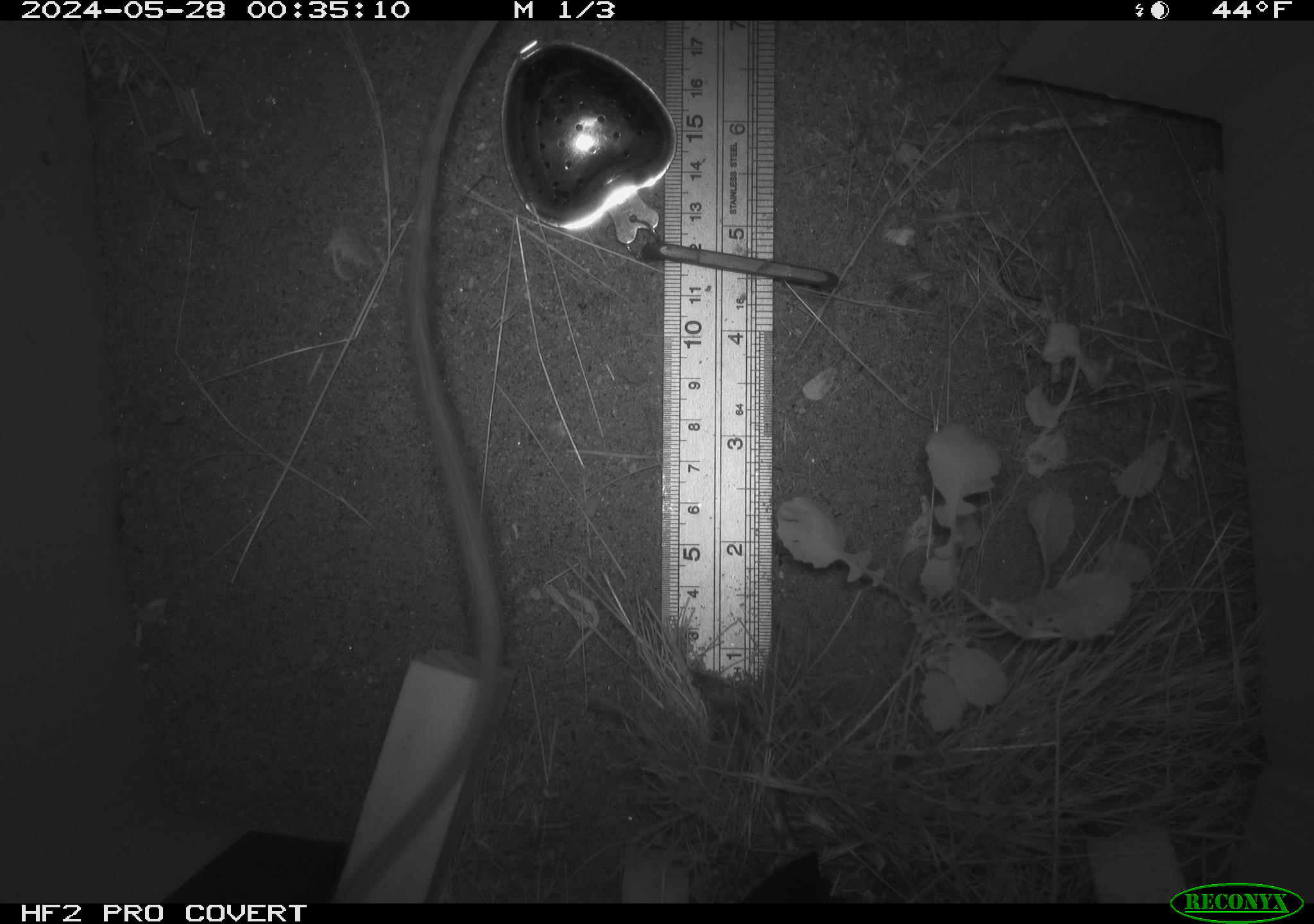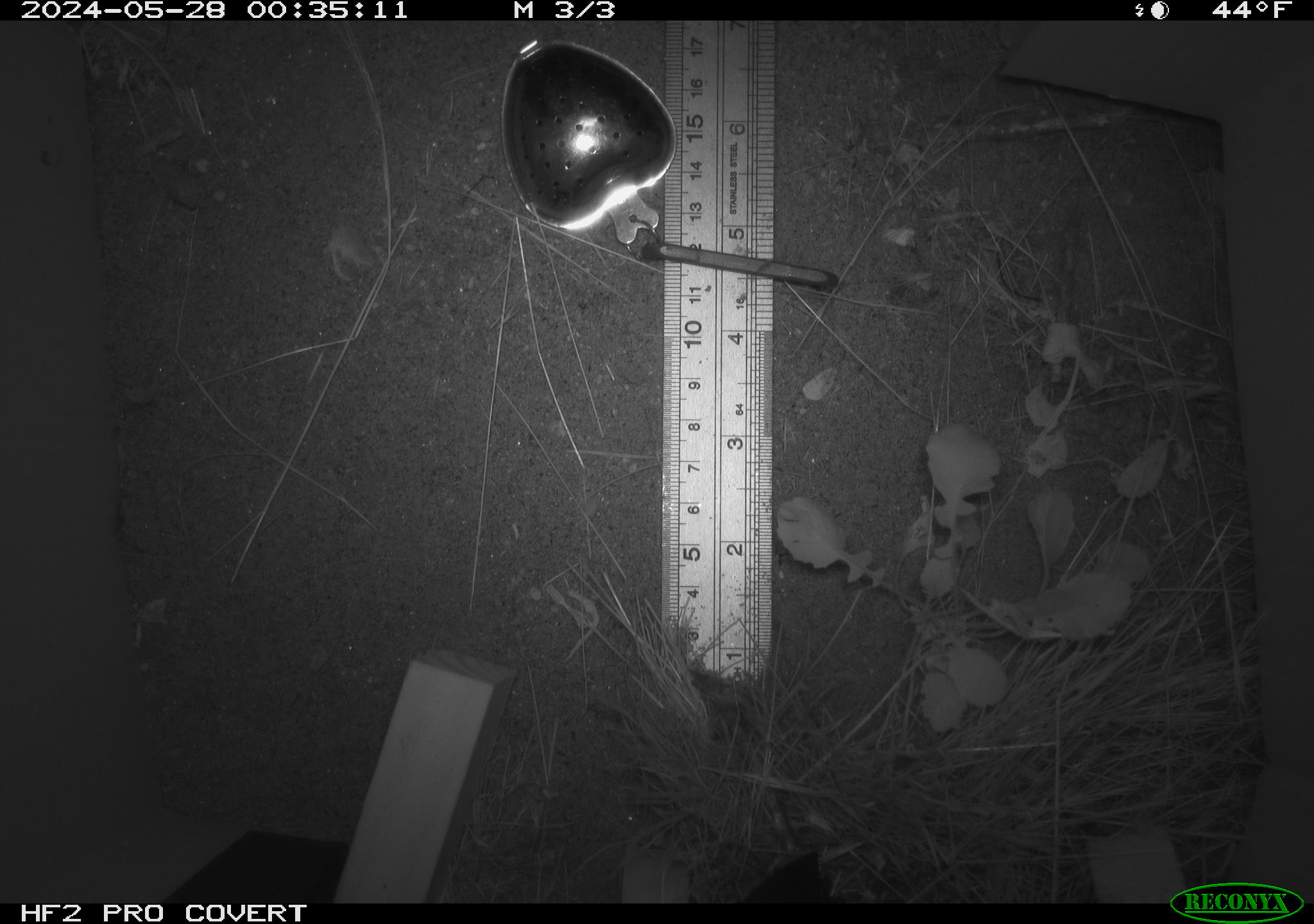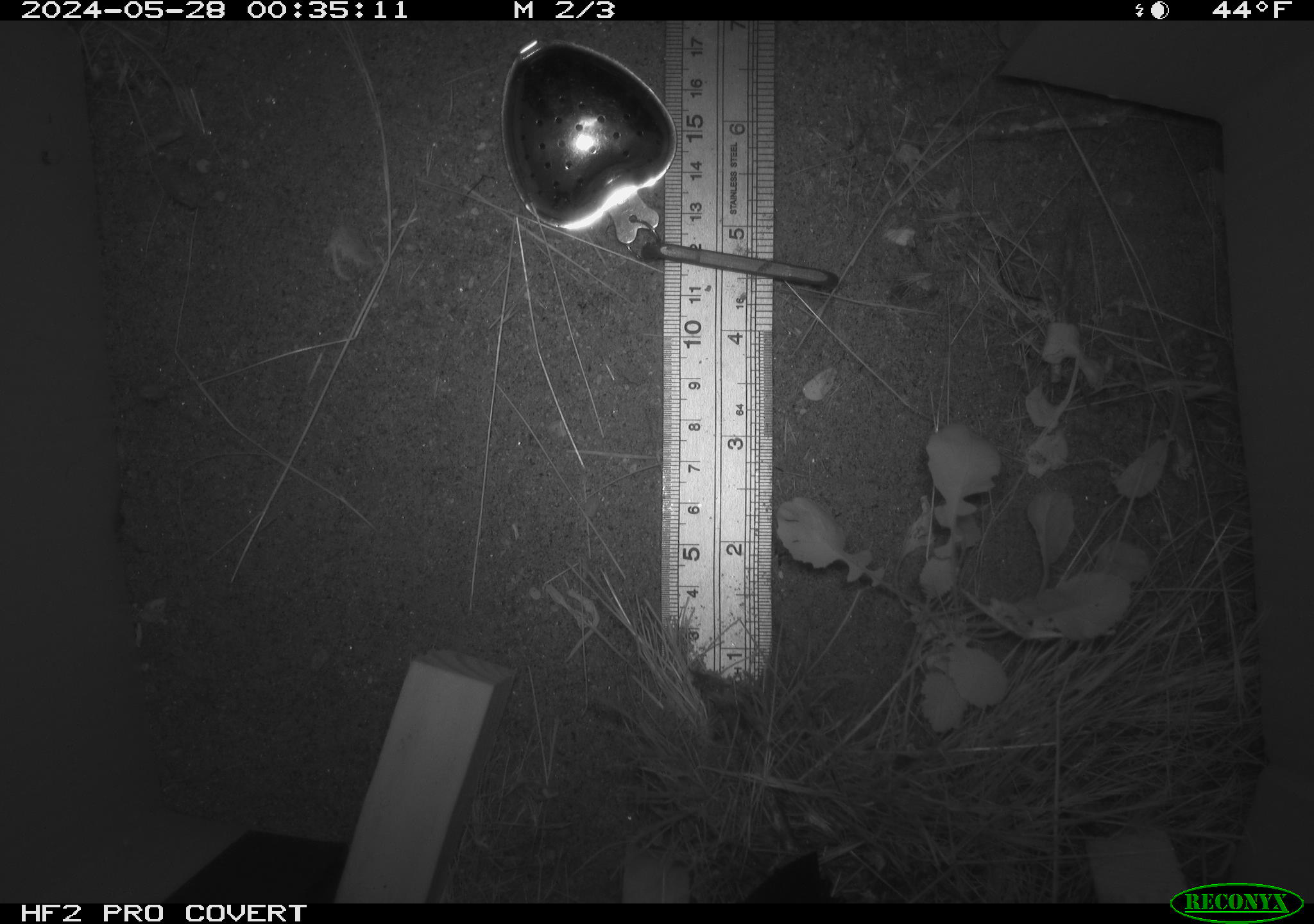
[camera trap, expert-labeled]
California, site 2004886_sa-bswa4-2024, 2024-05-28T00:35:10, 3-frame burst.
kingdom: Animalia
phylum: Chordata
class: Mammalia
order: Rodentia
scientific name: Rodentia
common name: rodent